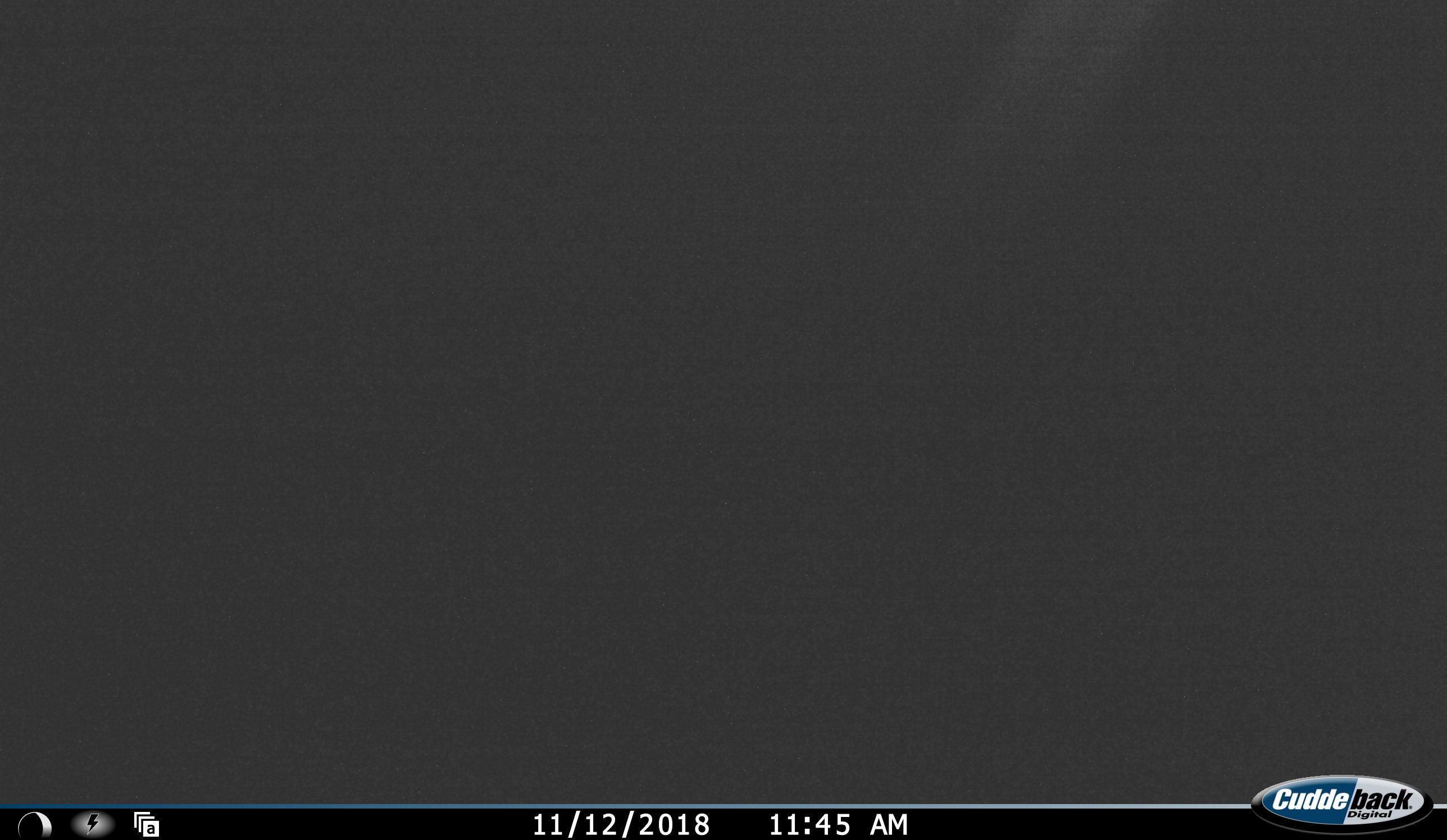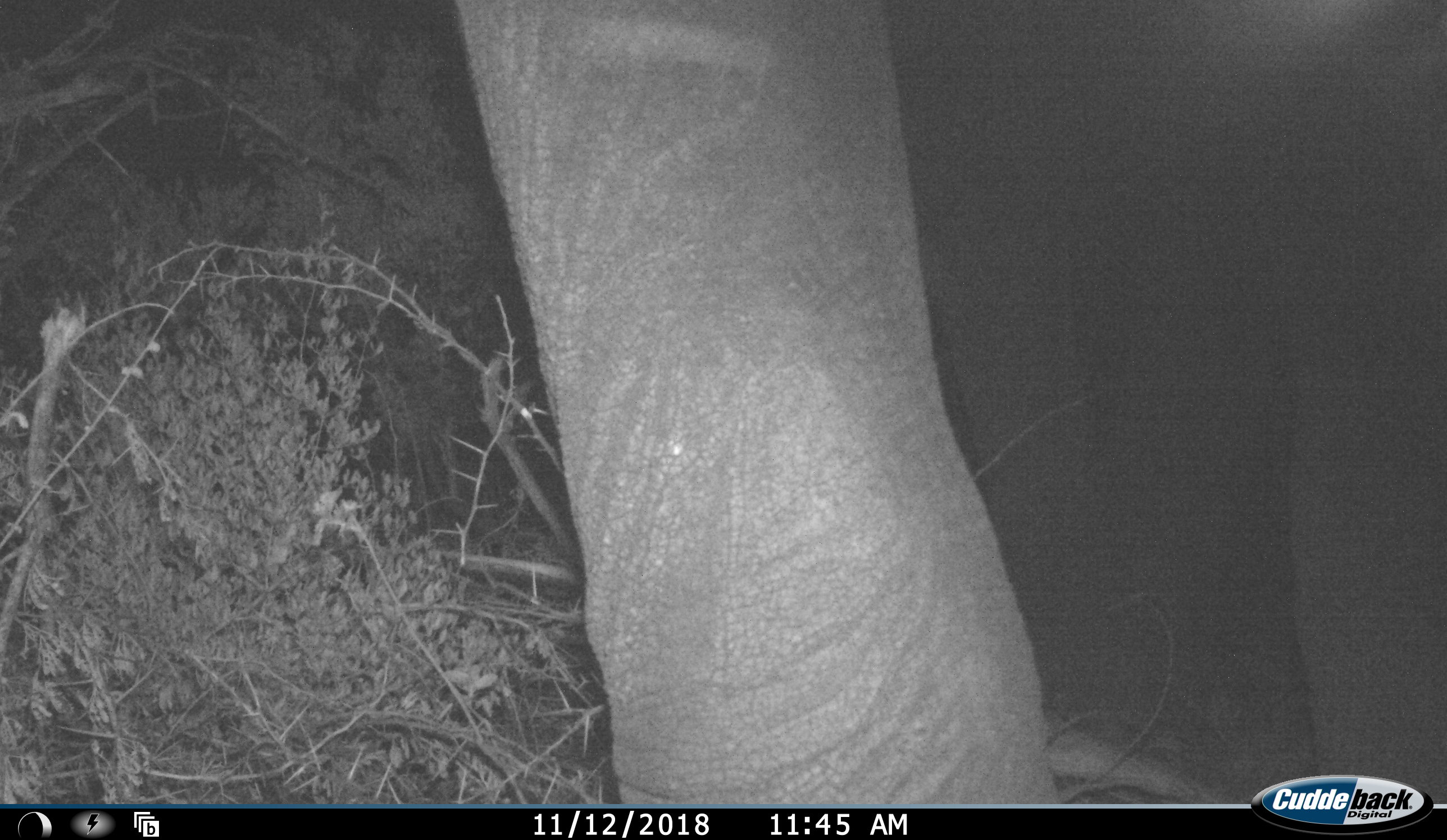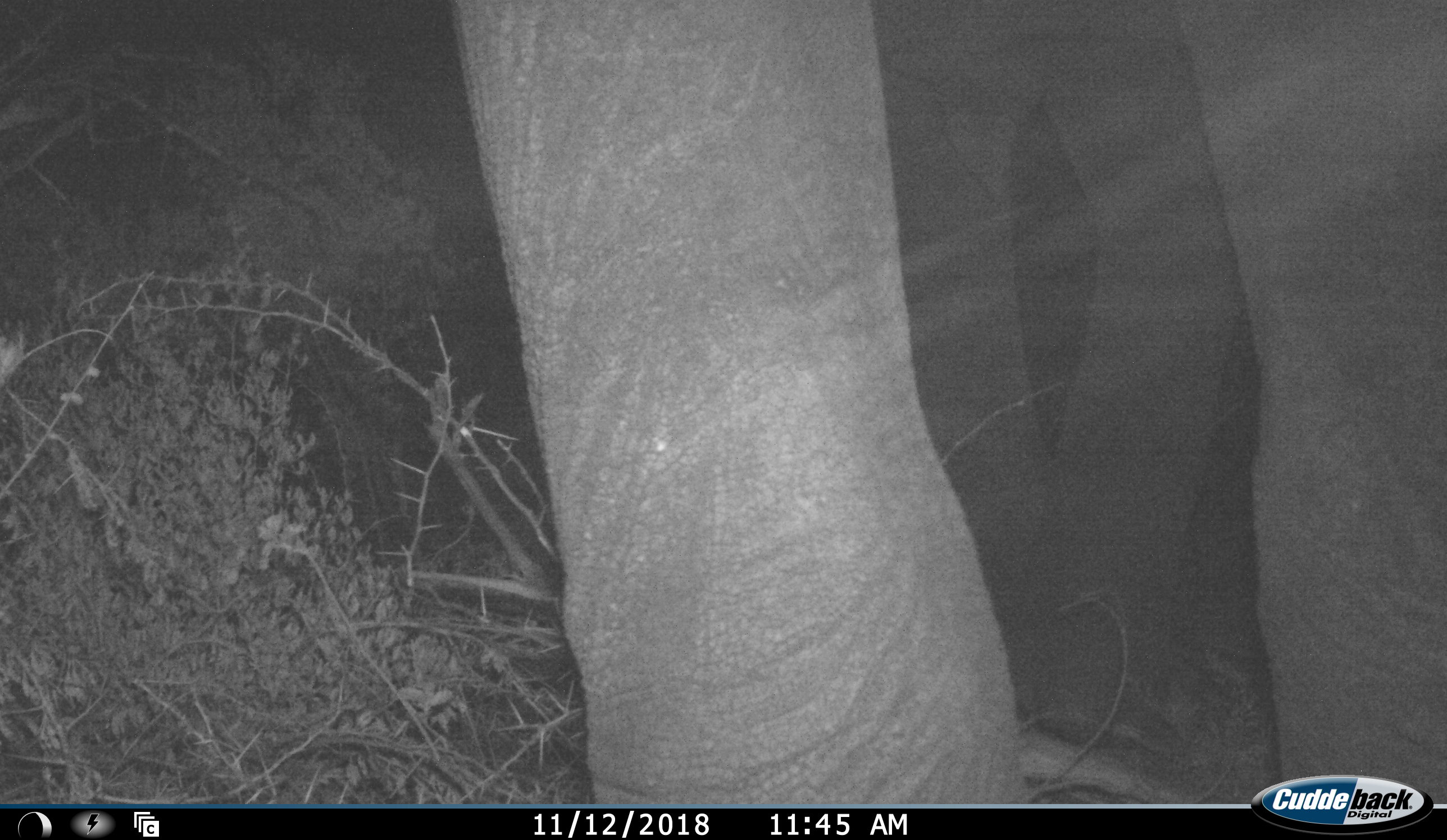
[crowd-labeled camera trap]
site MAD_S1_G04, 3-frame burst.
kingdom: Animalia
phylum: Chordata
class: Mammalia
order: Proboscidea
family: Elephantidae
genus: Loxodonta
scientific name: Loxodonta africana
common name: african bush elephant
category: elephant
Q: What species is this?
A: Elephant (african bush elephant) (Loxodonta africana).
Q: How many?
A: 1.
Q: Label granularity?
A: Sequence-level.